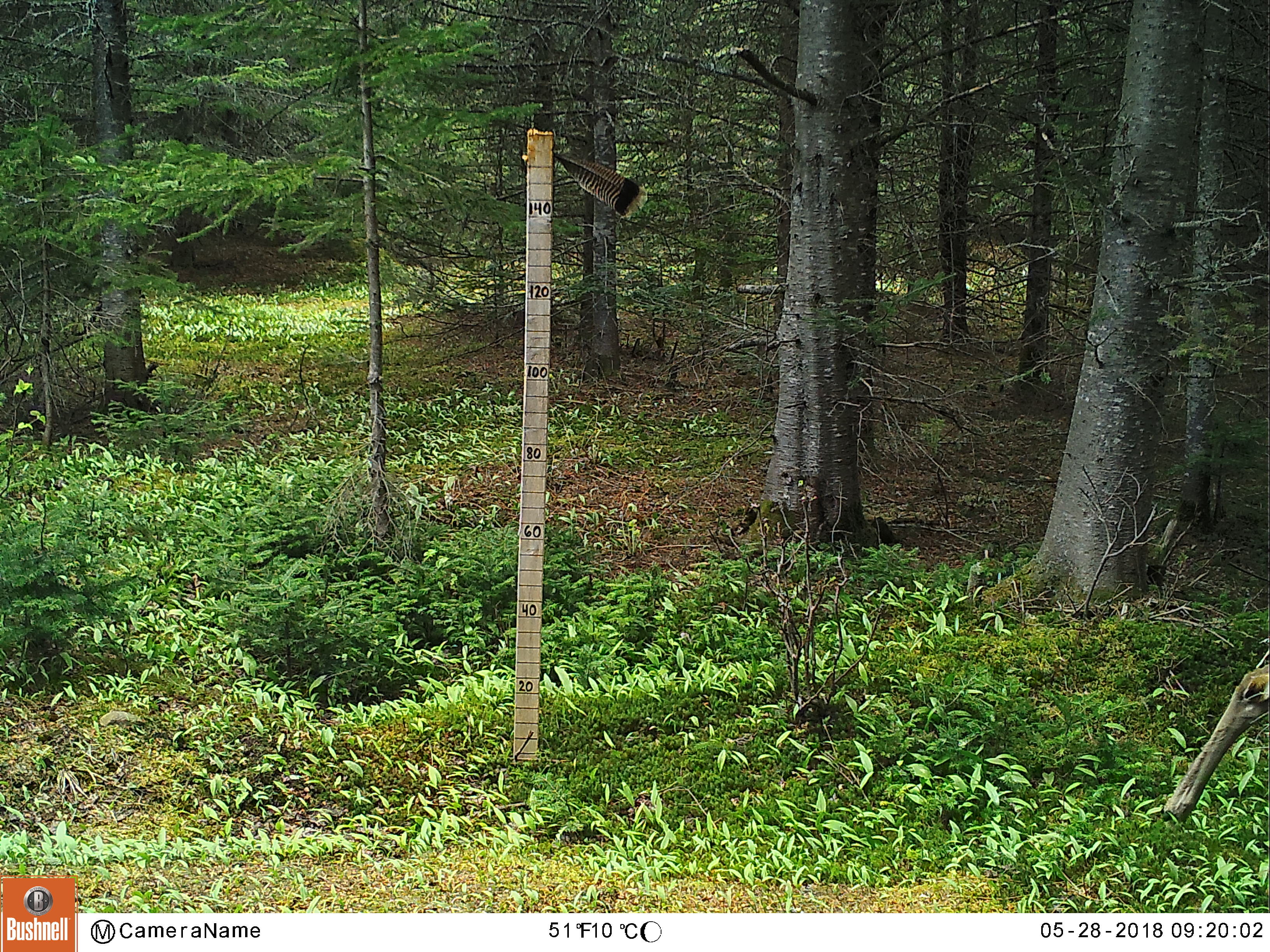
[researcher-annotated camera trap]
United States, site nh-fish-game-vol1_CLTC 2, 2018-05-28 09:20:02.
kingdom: Animalia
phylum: Chordata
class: Mammalia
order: Artiodactyla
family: Cervidae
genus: Odocoileus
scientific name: Odocoileus virginianus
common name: white-tailed deer